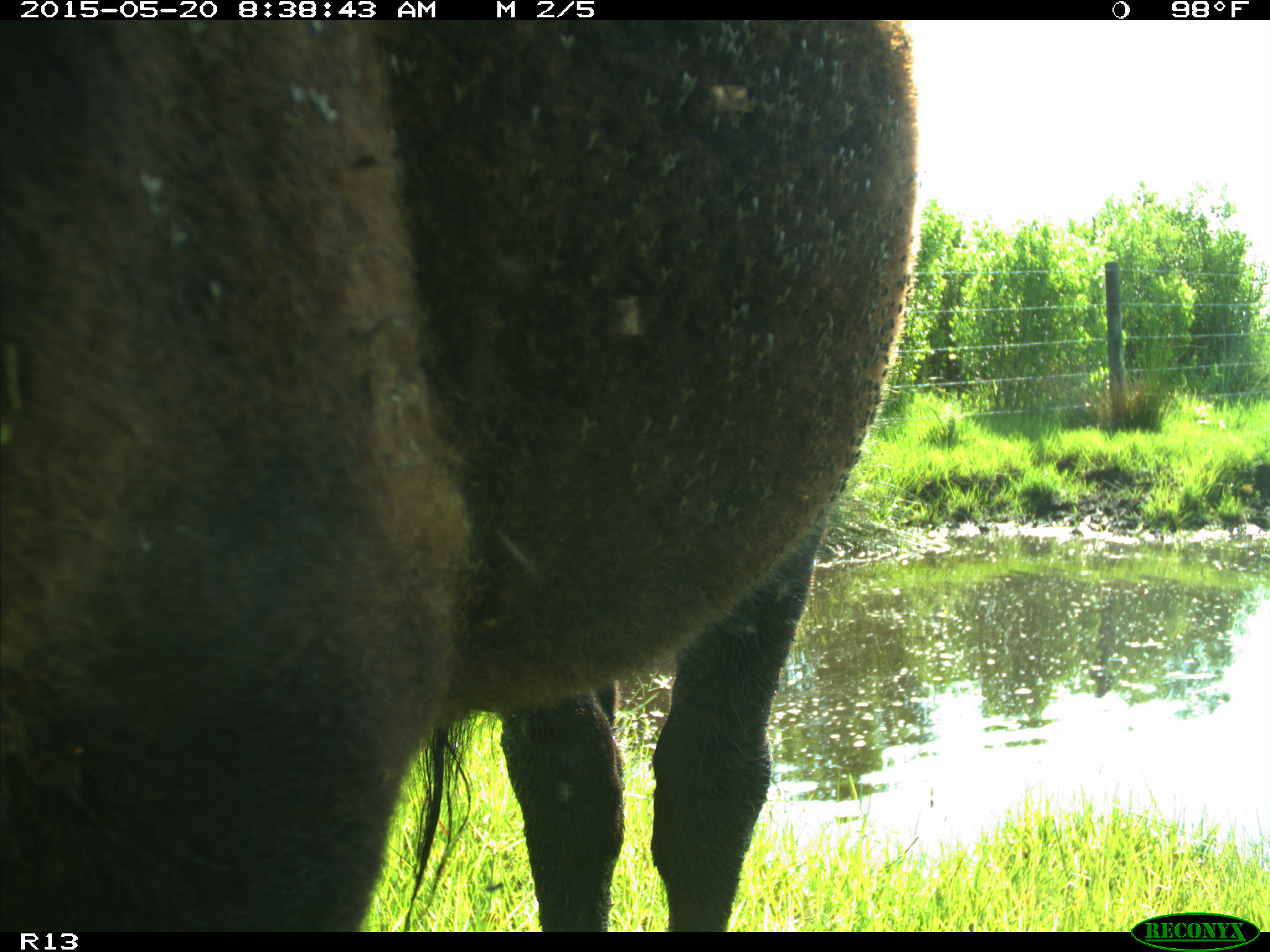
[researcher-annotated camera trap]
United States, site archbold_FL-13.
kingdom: Animalia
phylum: Chordata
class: Mammalia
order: Artiodactyla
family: Bovidae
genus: Bos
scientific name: Bos taurus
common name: domestic cow